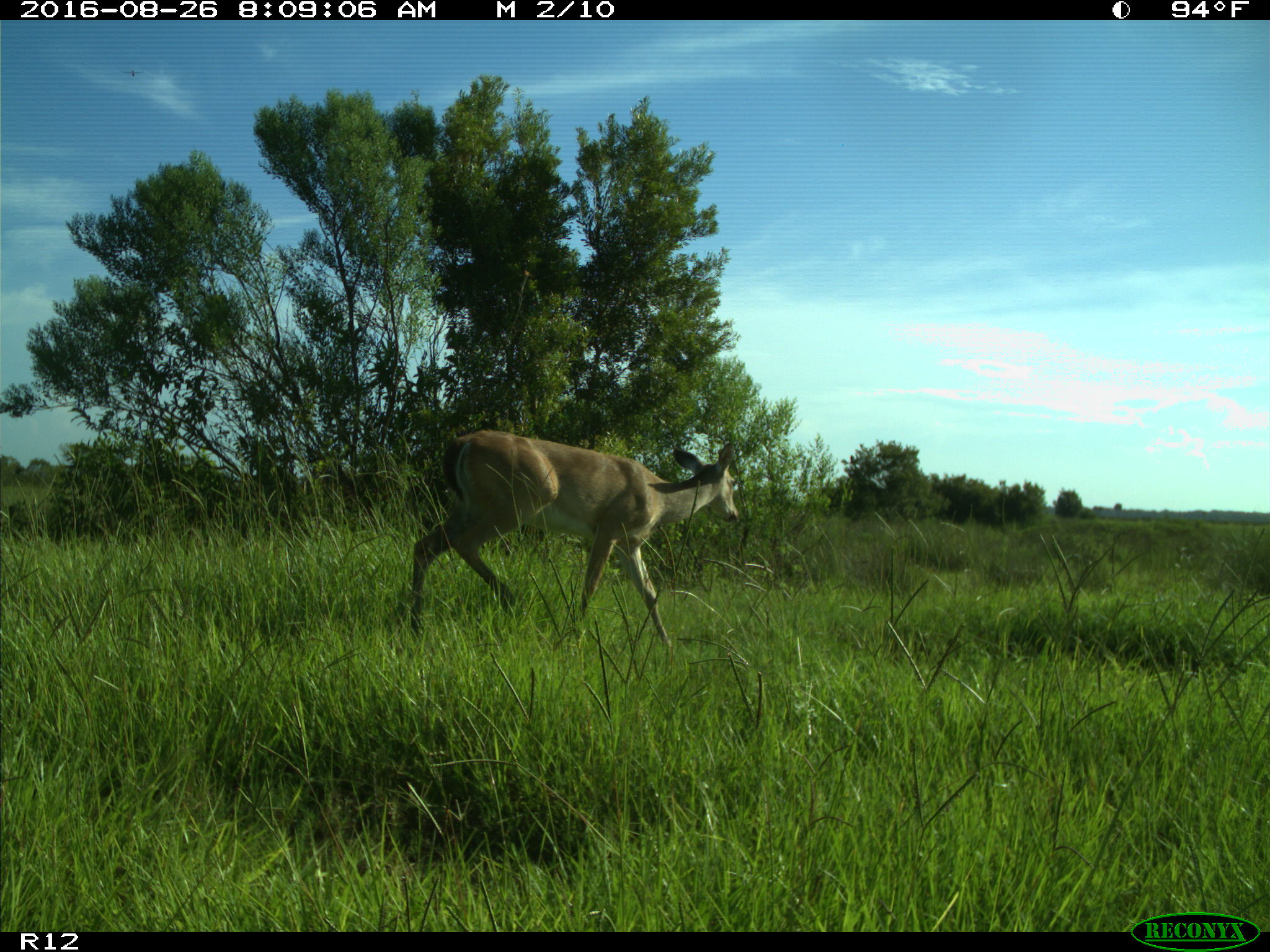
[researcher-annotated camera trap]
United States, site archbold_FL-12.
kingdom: Animalia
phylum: Chordata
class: Mammalia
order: Artiodactyla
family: Cervidae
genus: Odocoileus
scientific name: Odocoileus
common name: deer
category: unidentified deer